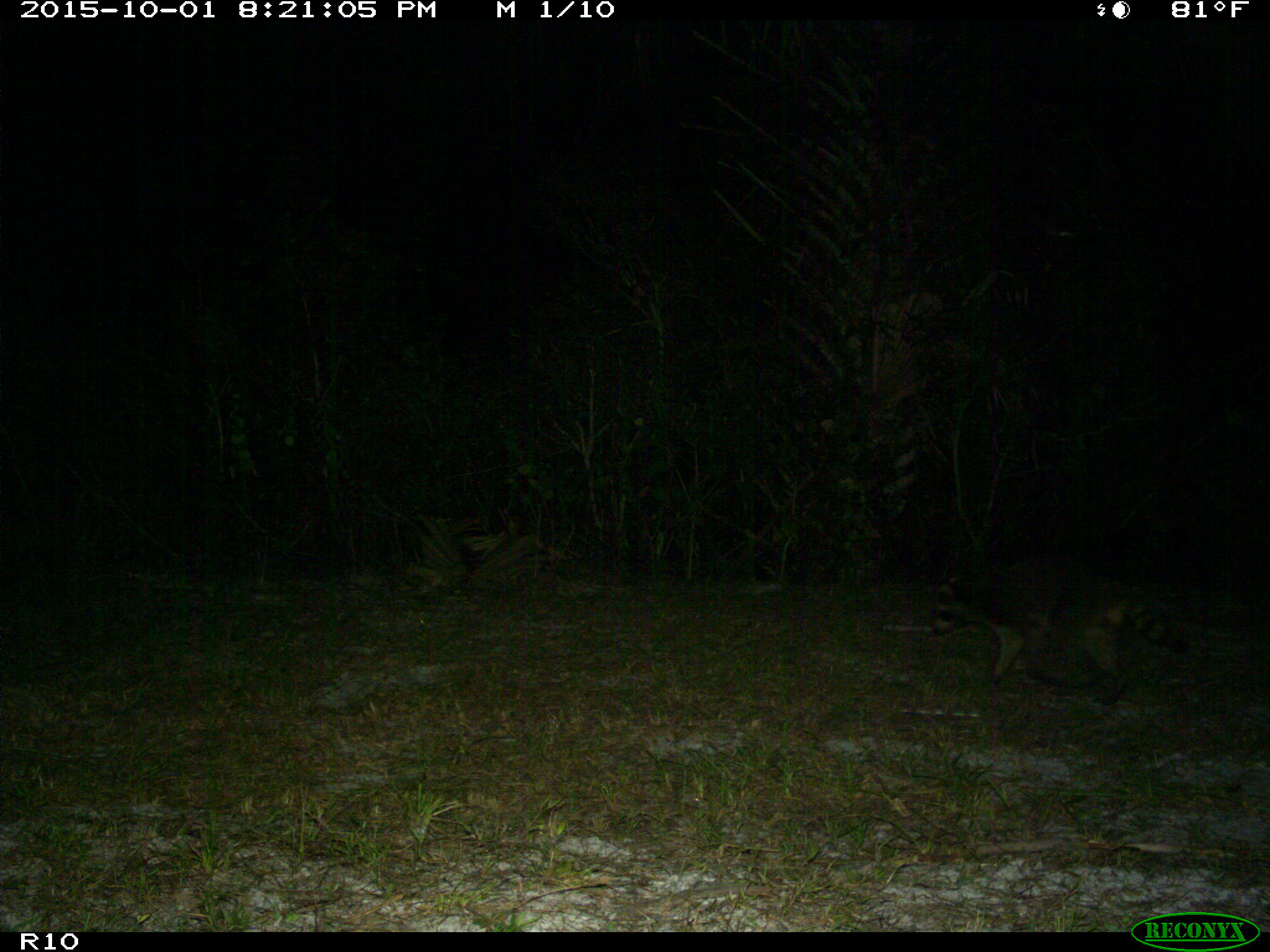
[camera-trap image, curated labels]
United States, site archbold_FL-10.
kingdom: Animalia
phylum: Chordata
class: Mammalia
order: Carnivora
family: Procyonidae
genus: Procyon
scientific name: Procyon lotor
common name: common raccoon